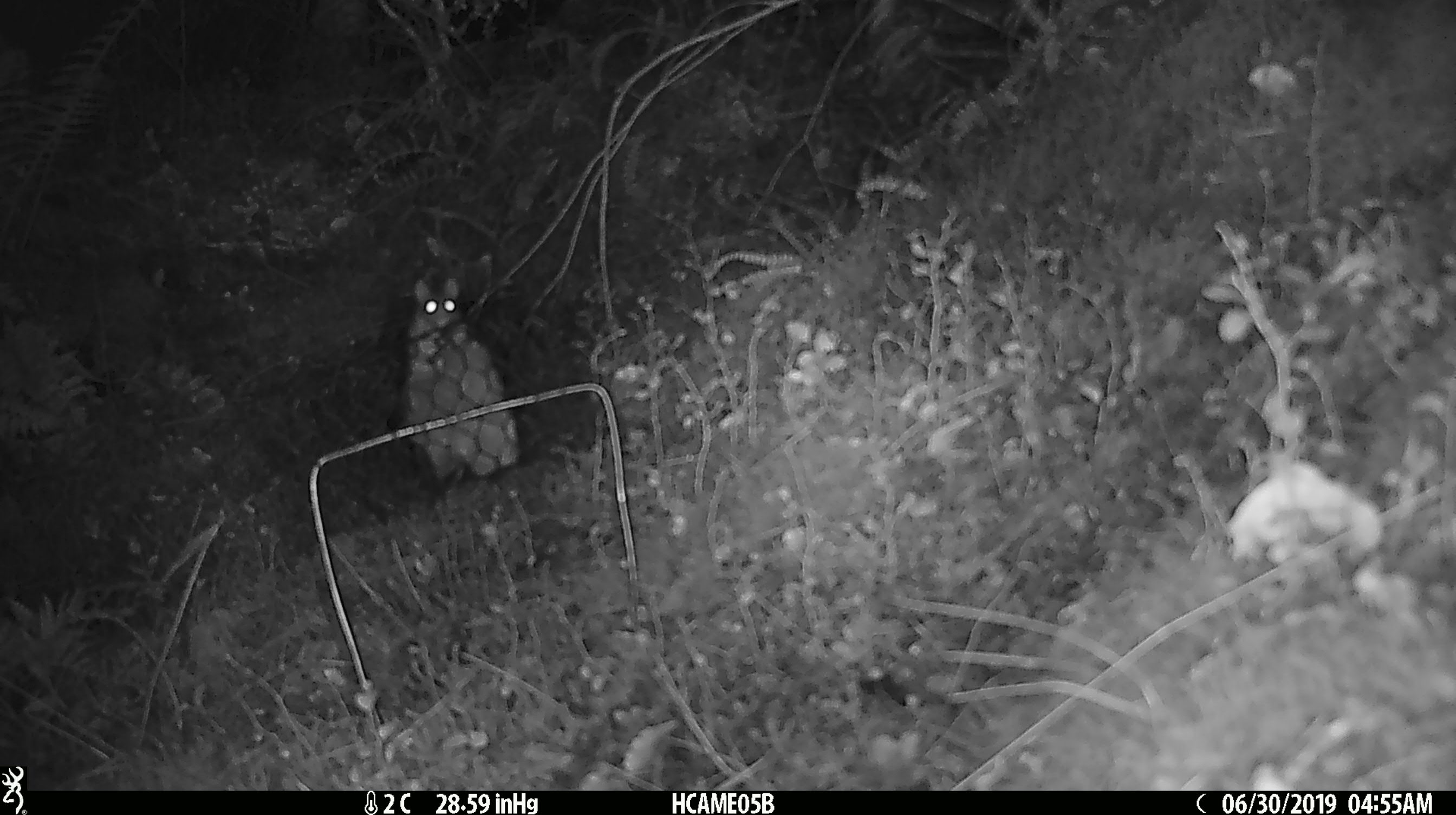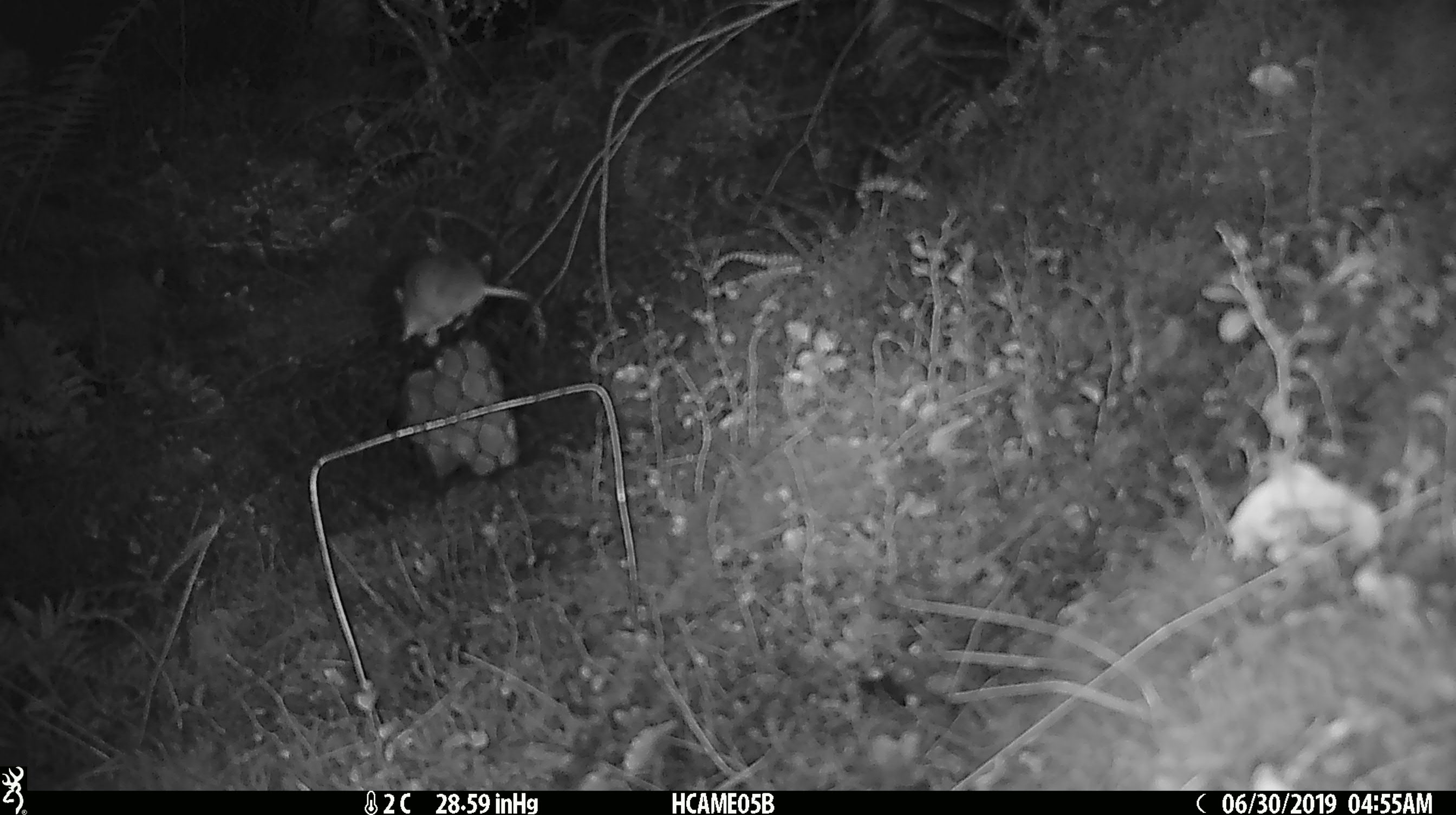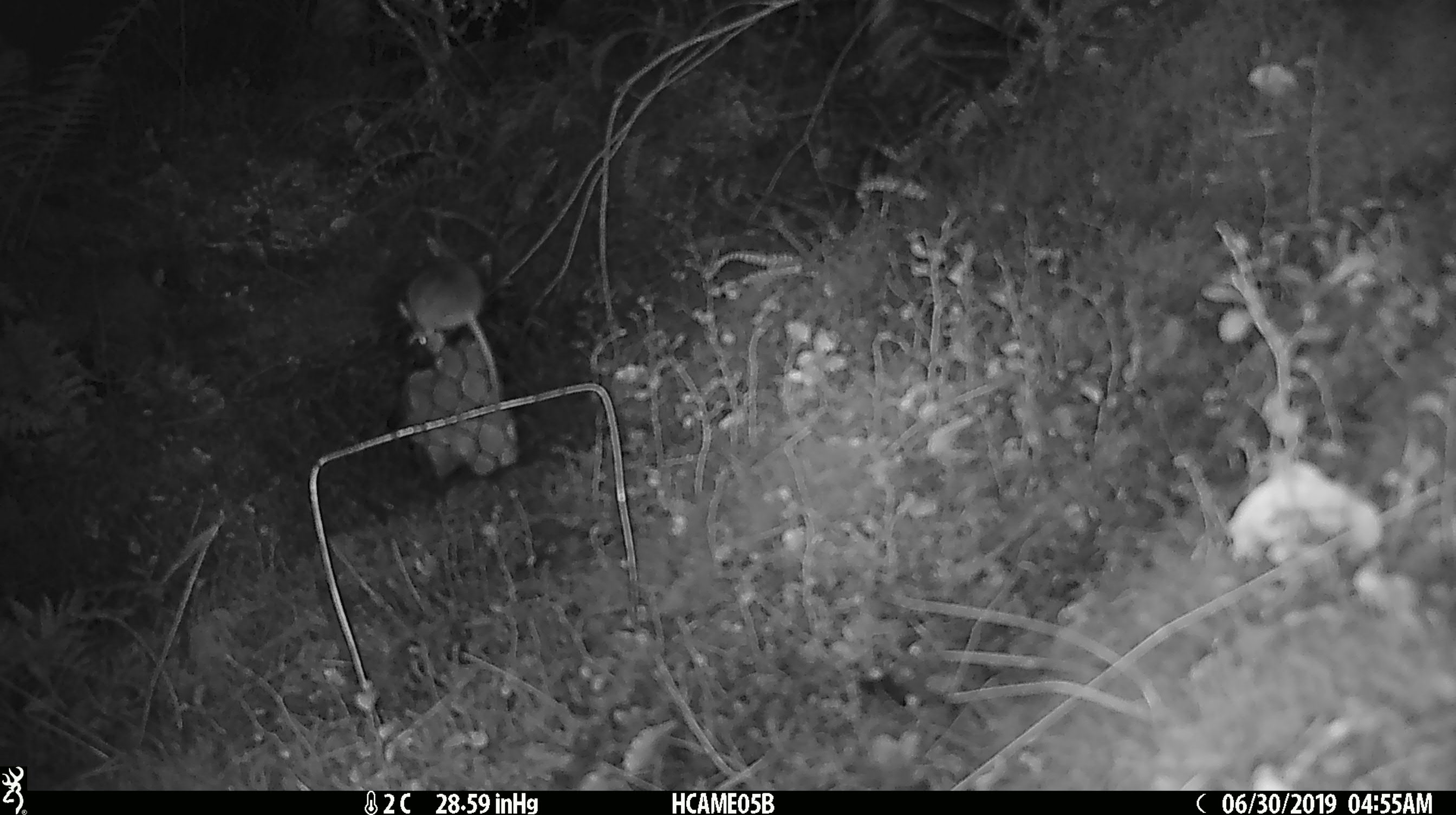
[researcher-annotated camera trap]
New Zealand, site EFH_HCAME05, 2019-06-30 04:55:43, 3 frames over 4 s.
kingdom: Animalia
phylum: Chordata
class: Mammalia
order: Rodentia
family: Muridae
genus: Mus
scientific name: Mus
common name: mouse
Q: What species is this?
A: Mouse (Mus).